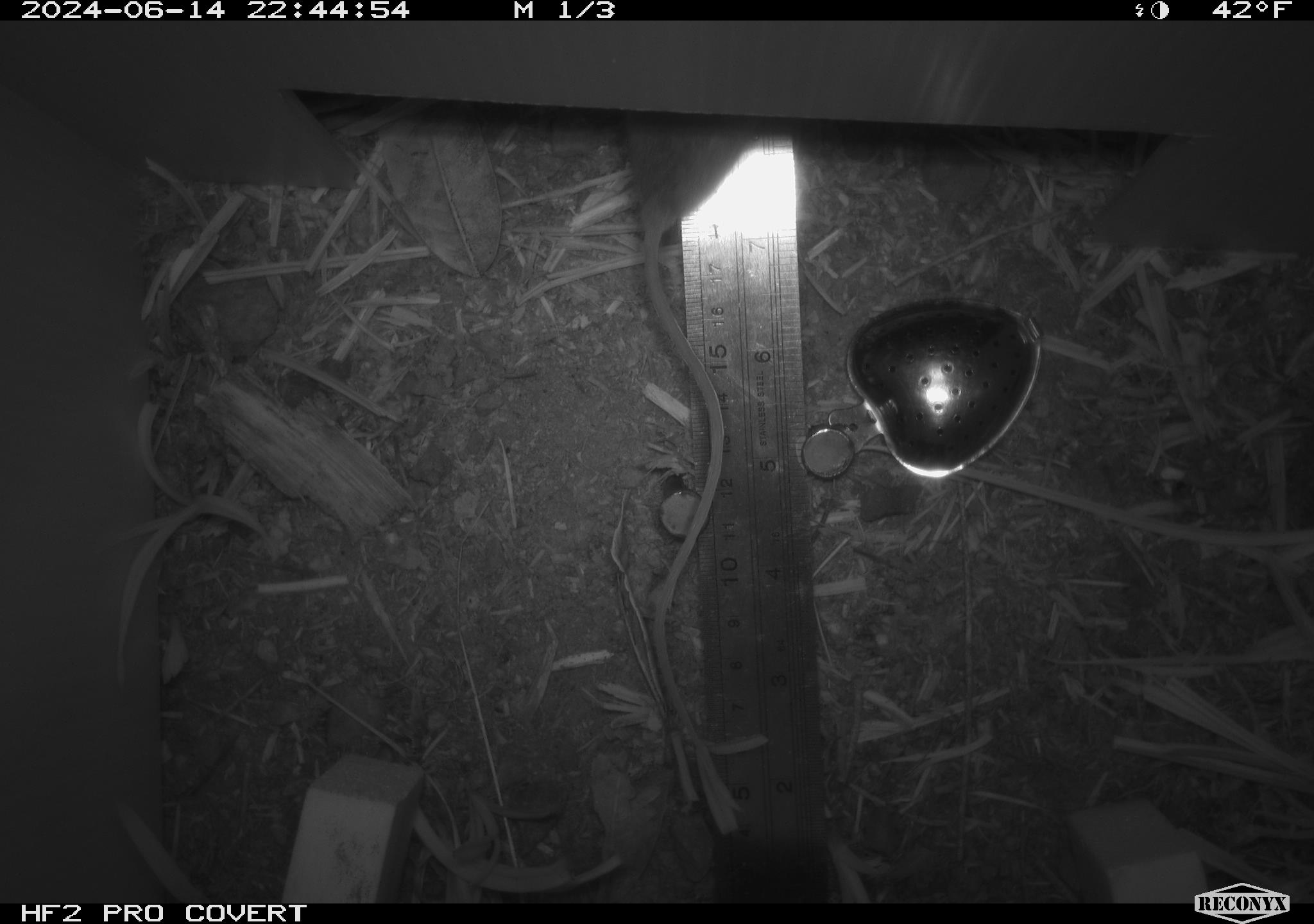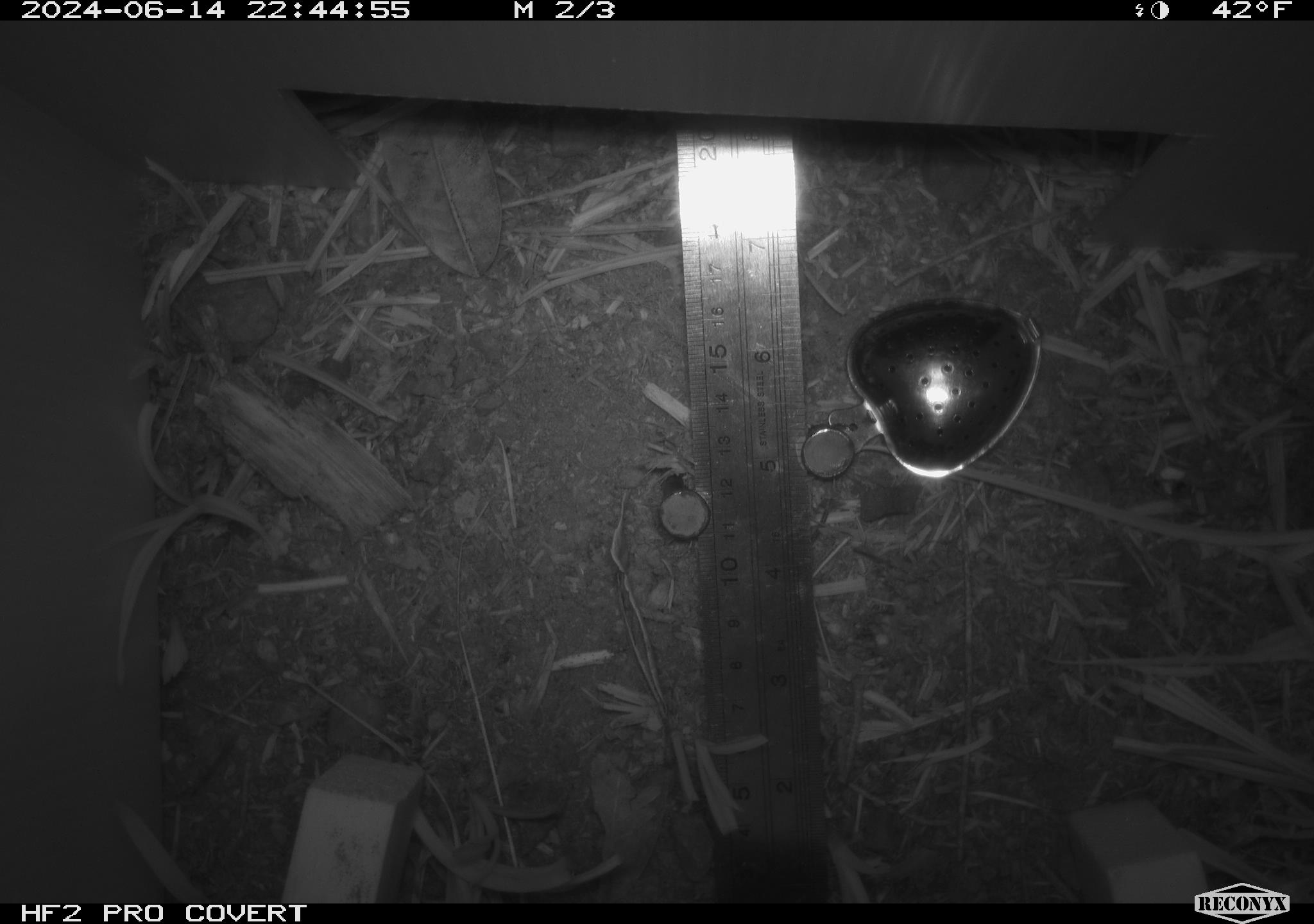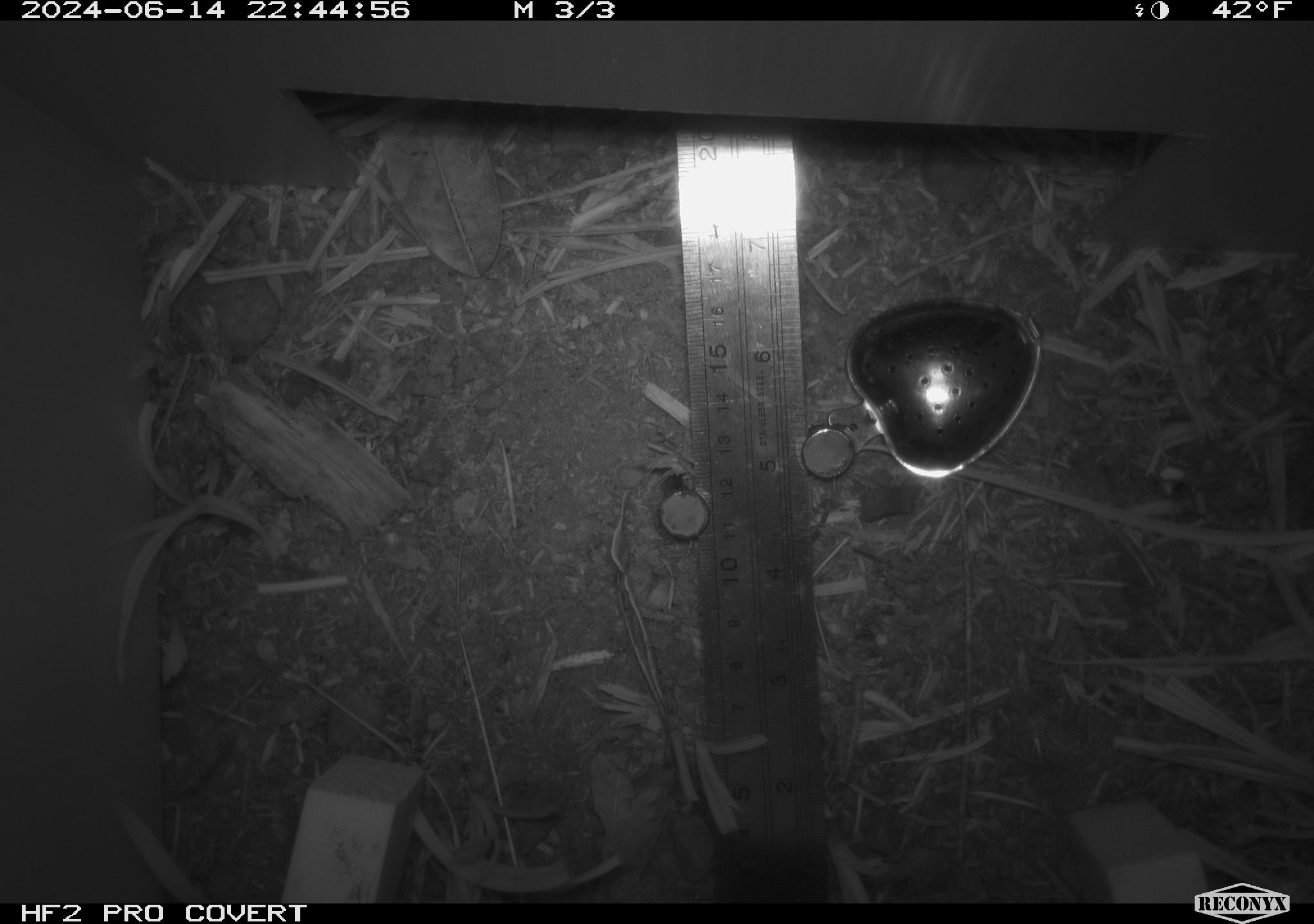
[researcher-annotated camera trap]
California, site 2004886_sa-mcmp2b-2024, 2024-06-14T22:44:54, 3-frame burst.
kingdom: Animalia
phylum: Chordata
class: Mammalia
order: Rodentia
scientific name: Rodentia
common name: mouse species